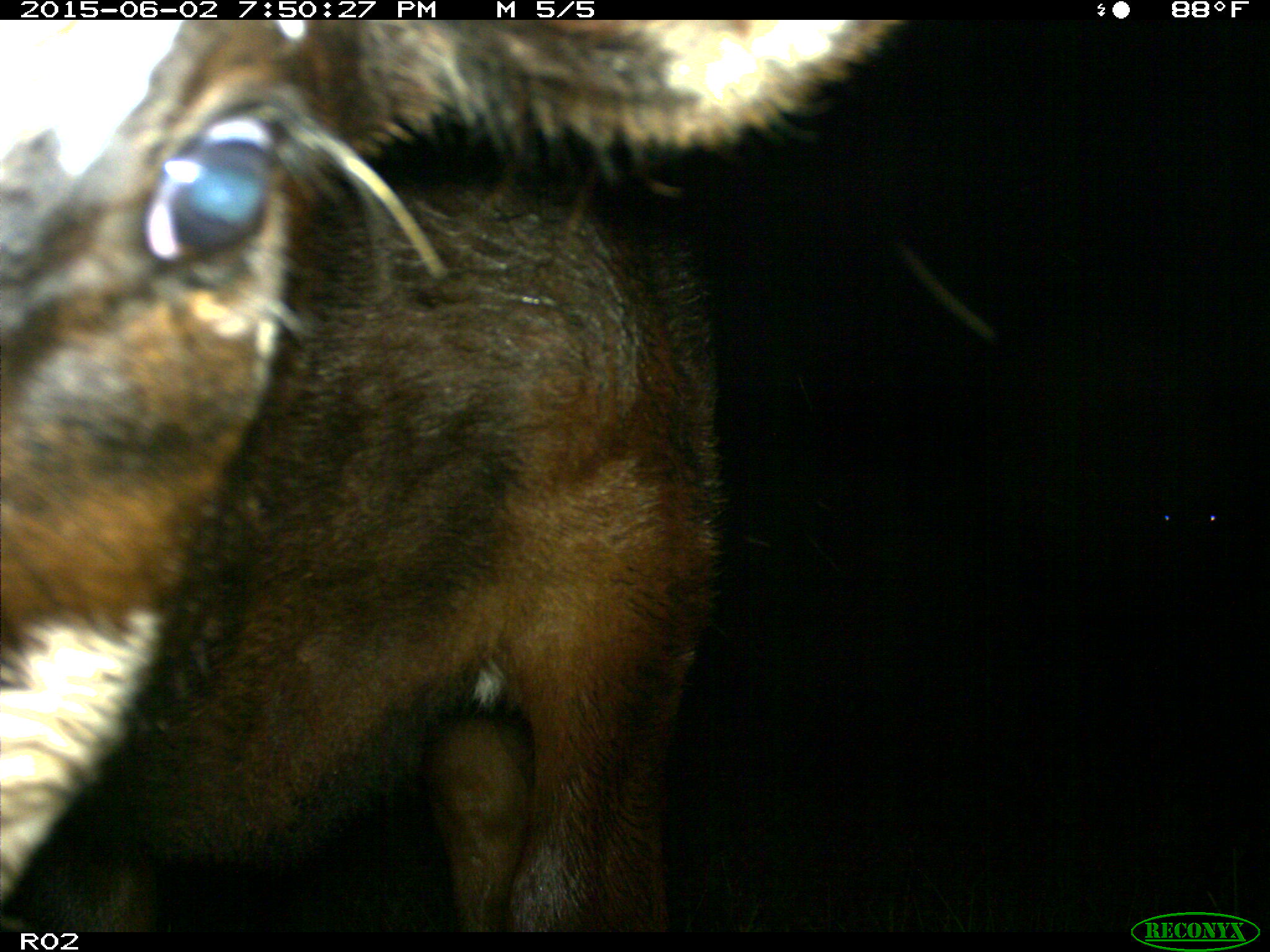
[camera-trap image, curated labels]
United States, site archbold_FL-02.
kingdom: Animalia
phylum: Chordata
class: Mammalia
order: Artiodactyla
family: Bovidae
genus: Bos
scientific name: Bos taurus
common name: domestic cow